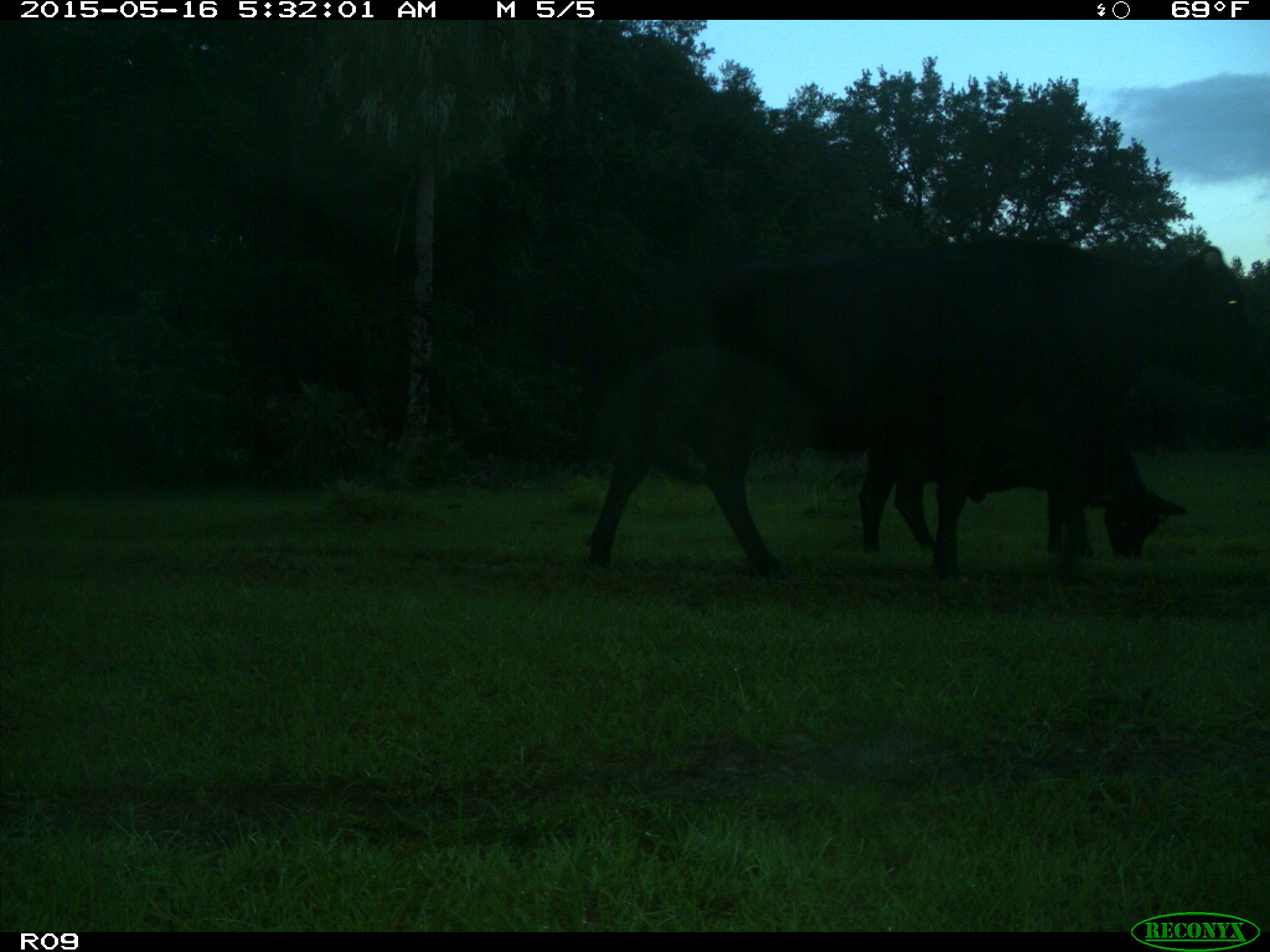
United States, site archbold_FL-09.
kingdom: Animalia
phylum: Chordata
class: Mammalia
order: Artiodactyla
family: Bovidae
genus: Bos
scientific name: Bos taurus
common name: domestic cow